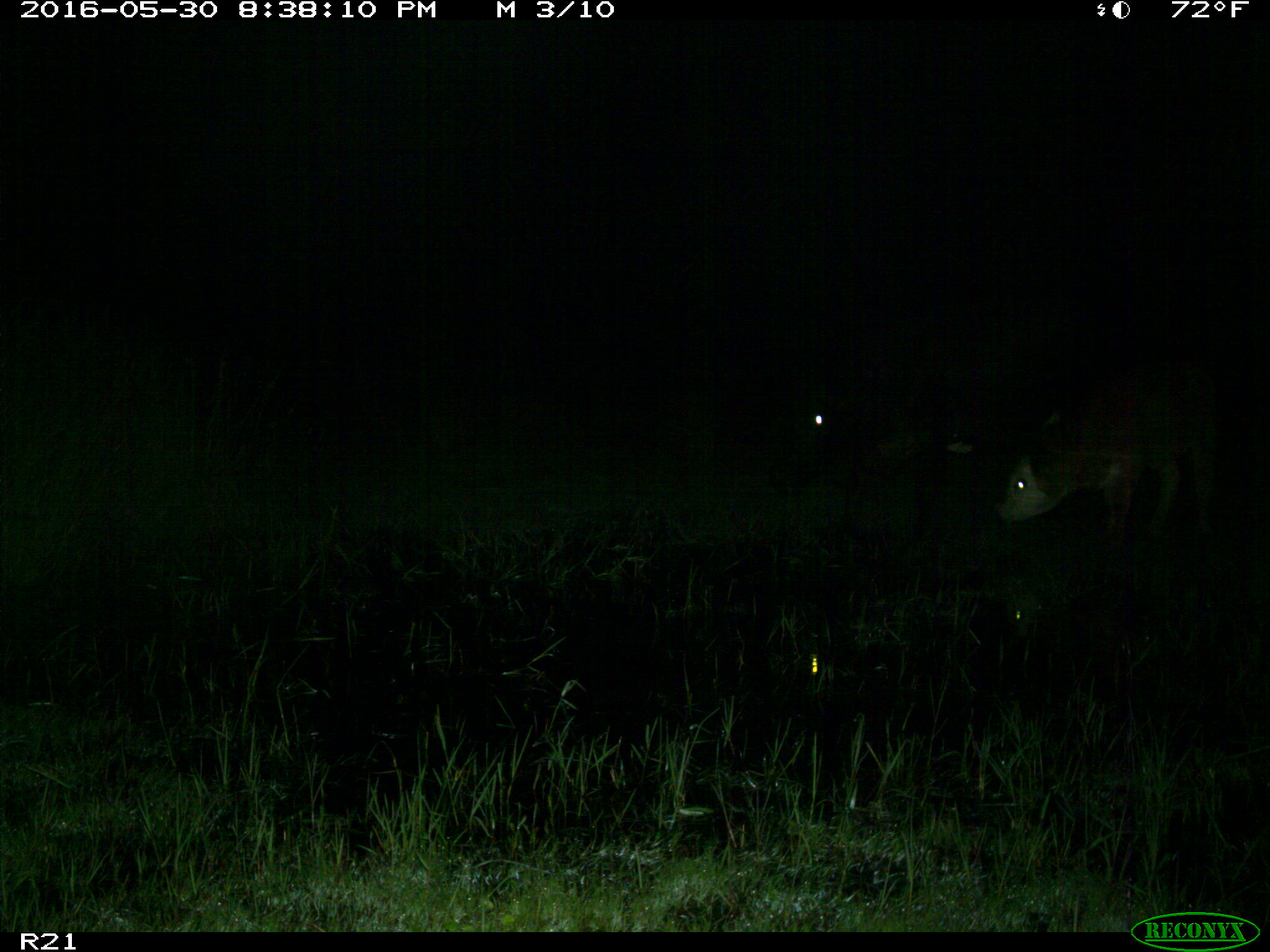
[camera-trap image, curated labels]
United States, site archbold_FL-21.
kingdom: Animalia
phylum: Chordata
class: Mammalia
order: Artiodactyla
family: Bovidae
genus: Bos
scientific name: Bos taurus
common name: domestic cow